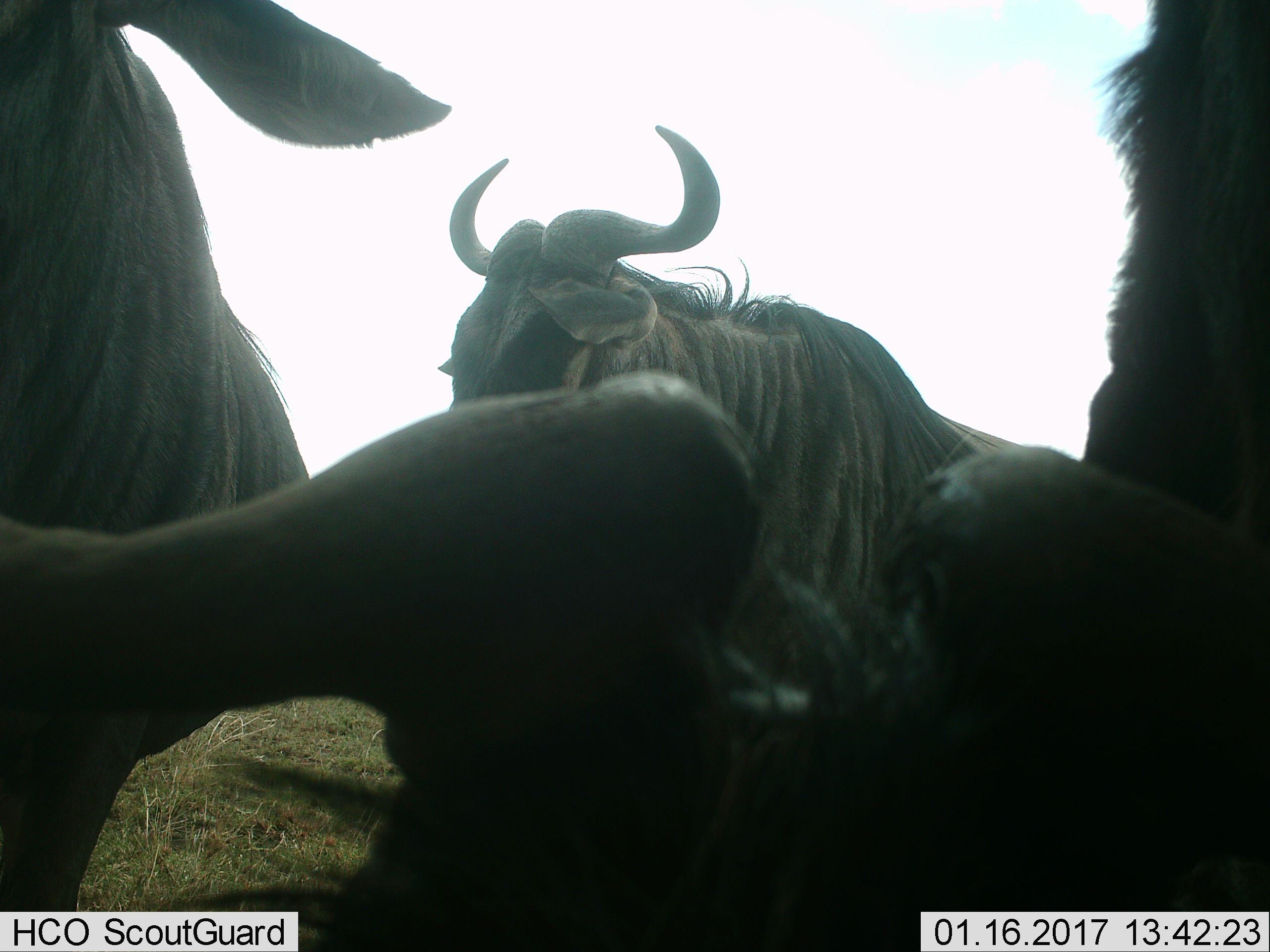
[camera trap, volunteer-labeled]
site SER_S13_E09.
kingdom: Animalia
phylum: Chordata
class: Mammalia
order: Artiodactyla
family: Bovidae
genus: Connochaetes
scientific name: Connochaetes taurinus taurinus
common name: blue wildebeest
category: wildebeestblue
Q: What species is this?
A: Wildebeestblue (blue wildebeest) (Connochaetes taurinus taurinus).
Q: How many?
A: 3.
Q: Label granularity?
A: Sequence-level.